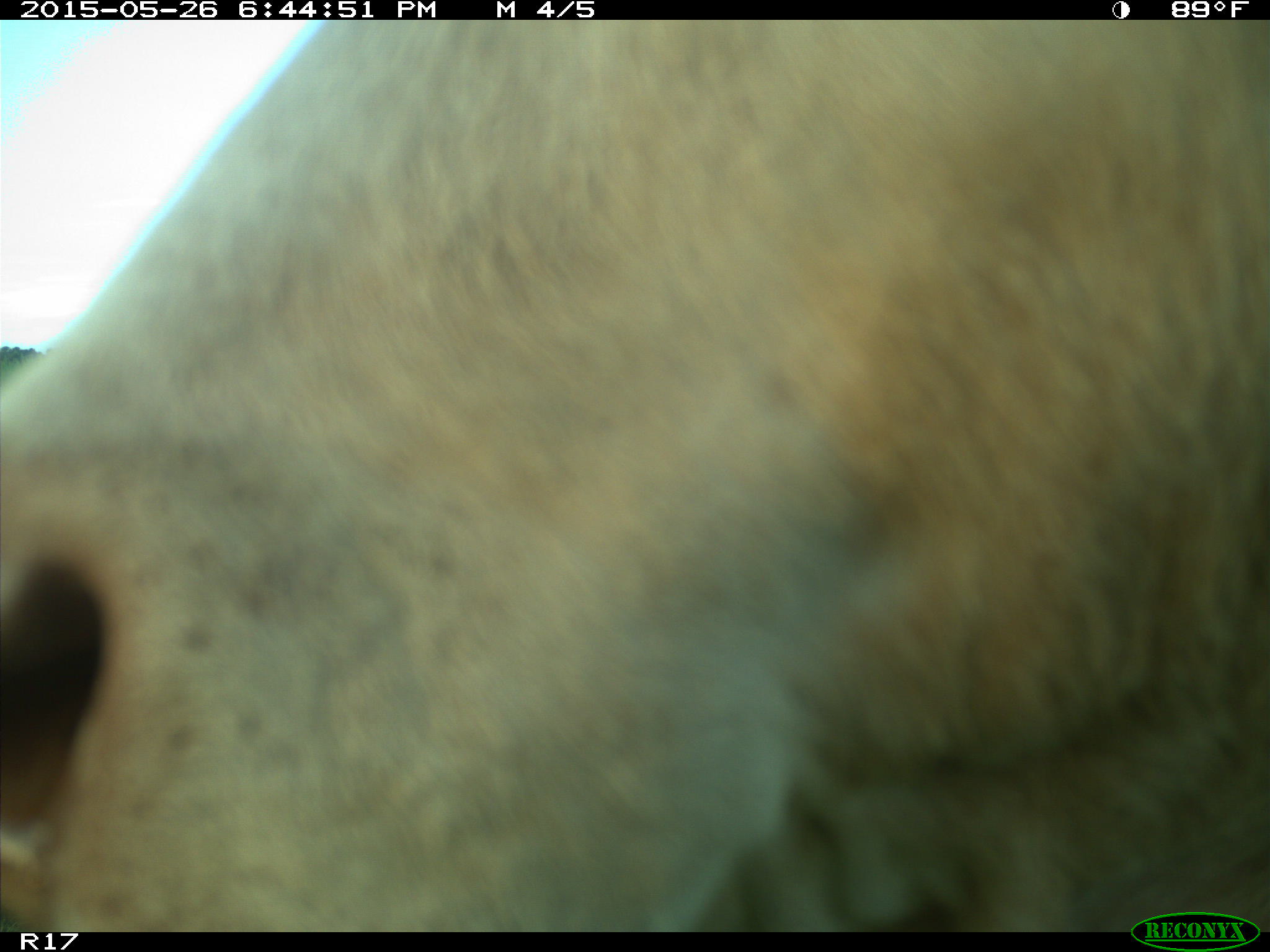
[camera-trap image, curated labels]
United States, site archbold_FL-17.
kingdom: Animalia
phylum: Chordata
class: Mammalia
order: Artiodactyla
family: Bovidae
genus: Bos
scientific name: Bos taurus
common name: domestic cow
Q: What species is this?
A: Bos taurus (domestic cow).